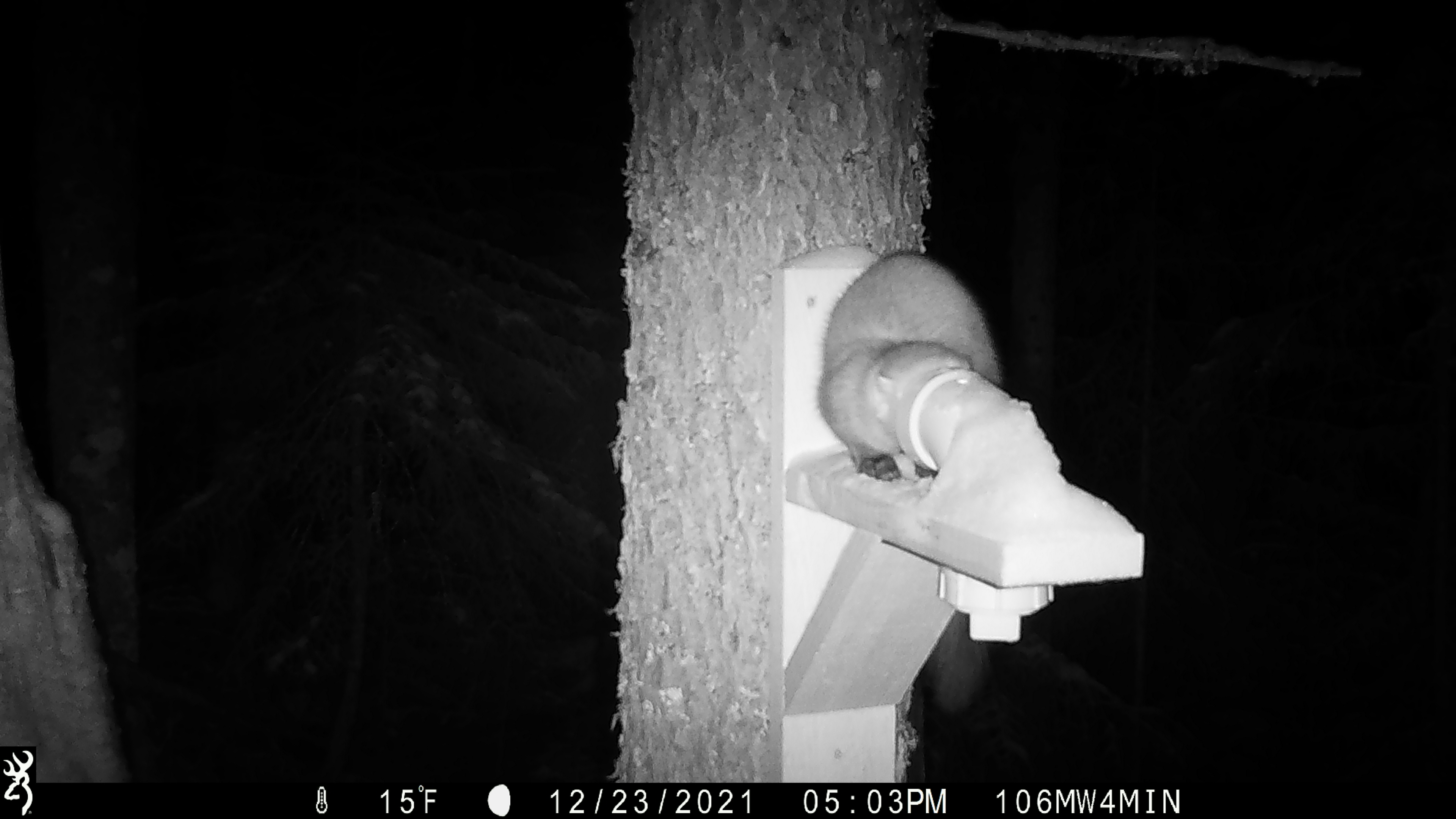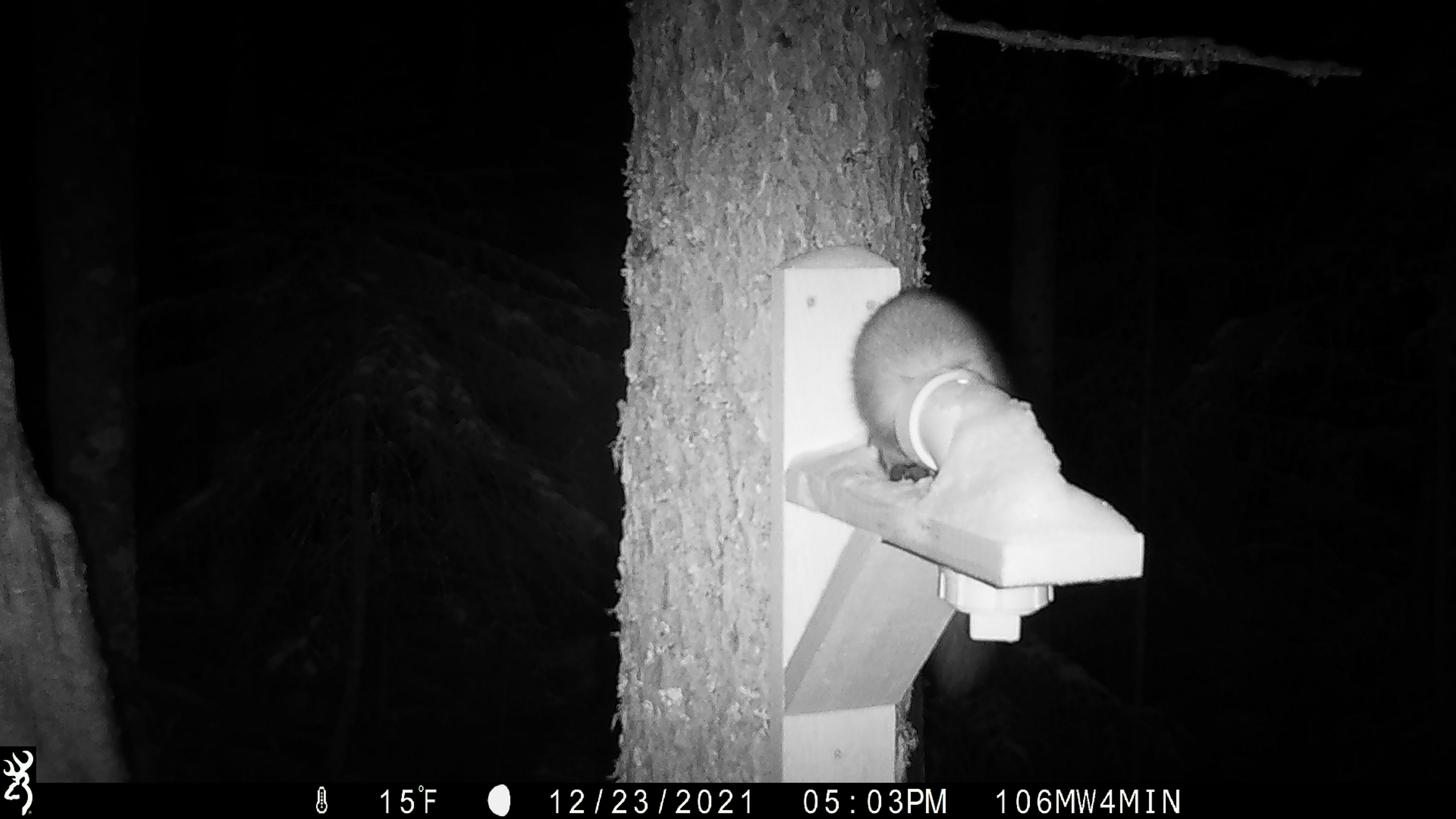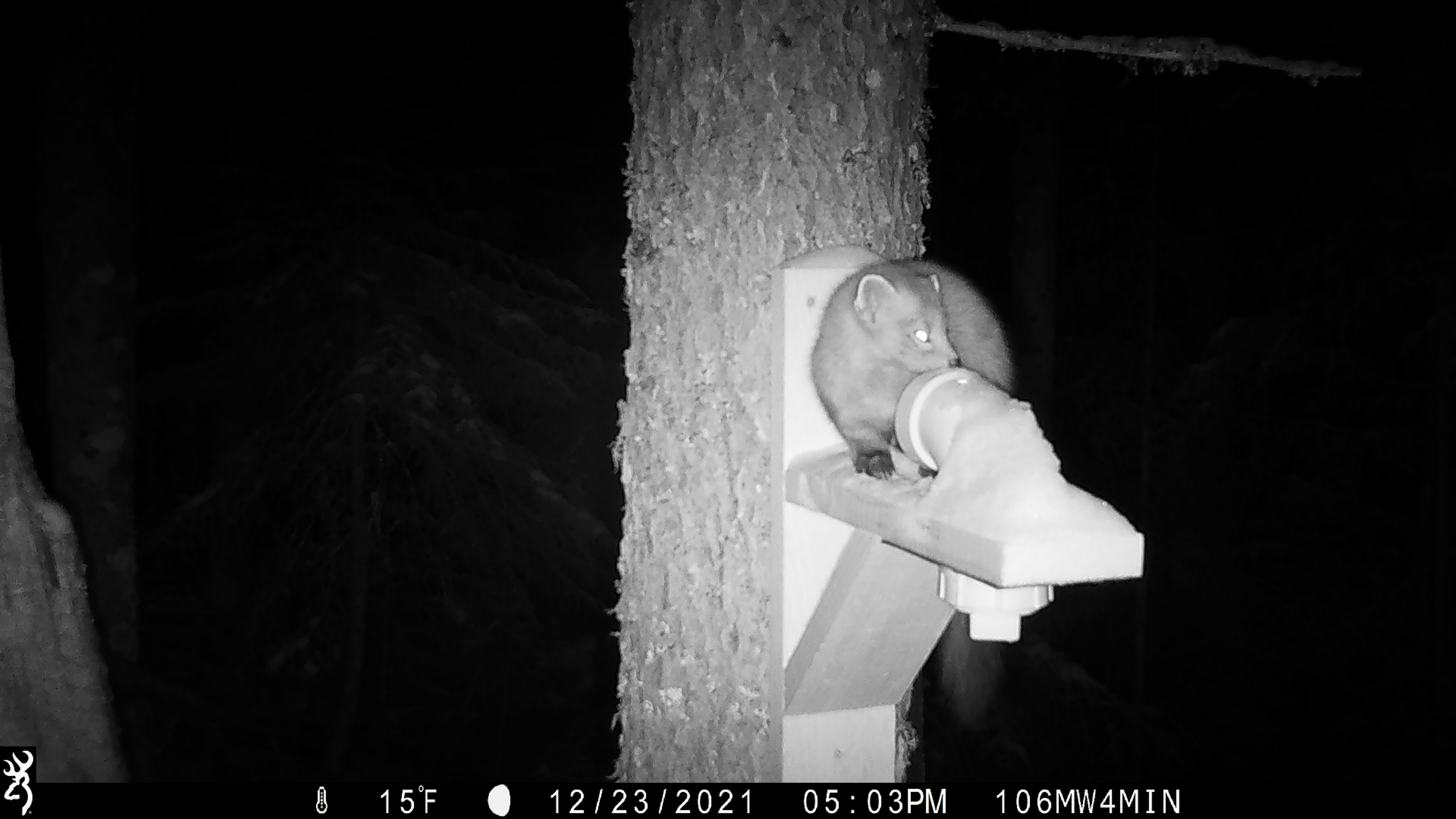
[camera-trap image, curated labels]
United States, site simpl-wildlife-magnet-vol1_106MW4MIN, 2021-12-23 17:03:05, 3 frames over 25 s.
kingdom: Animalia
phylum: Chordata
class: Mammalia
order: Carnivora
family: Mustelidae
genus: Martes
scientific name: Martes americana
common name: american marten